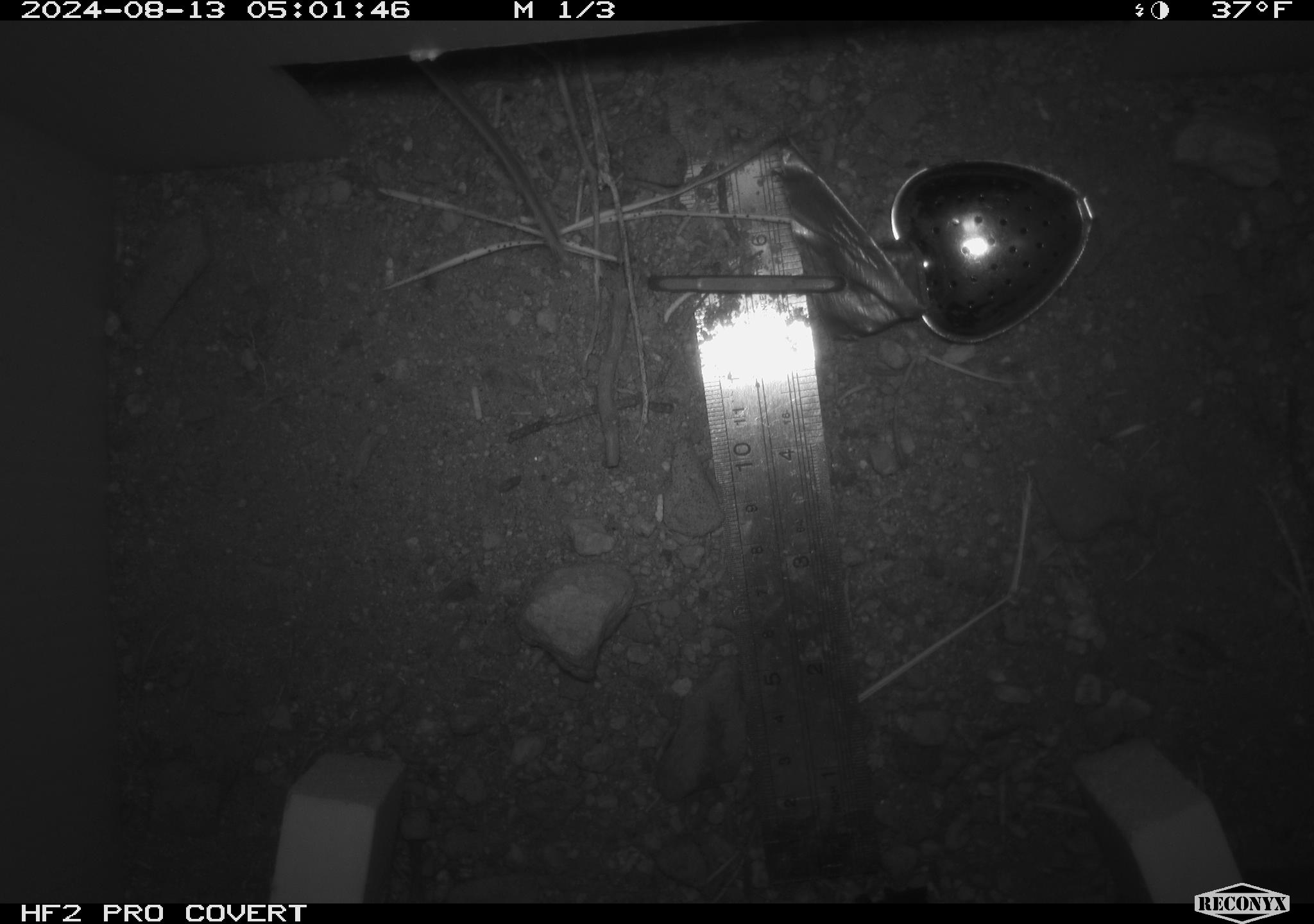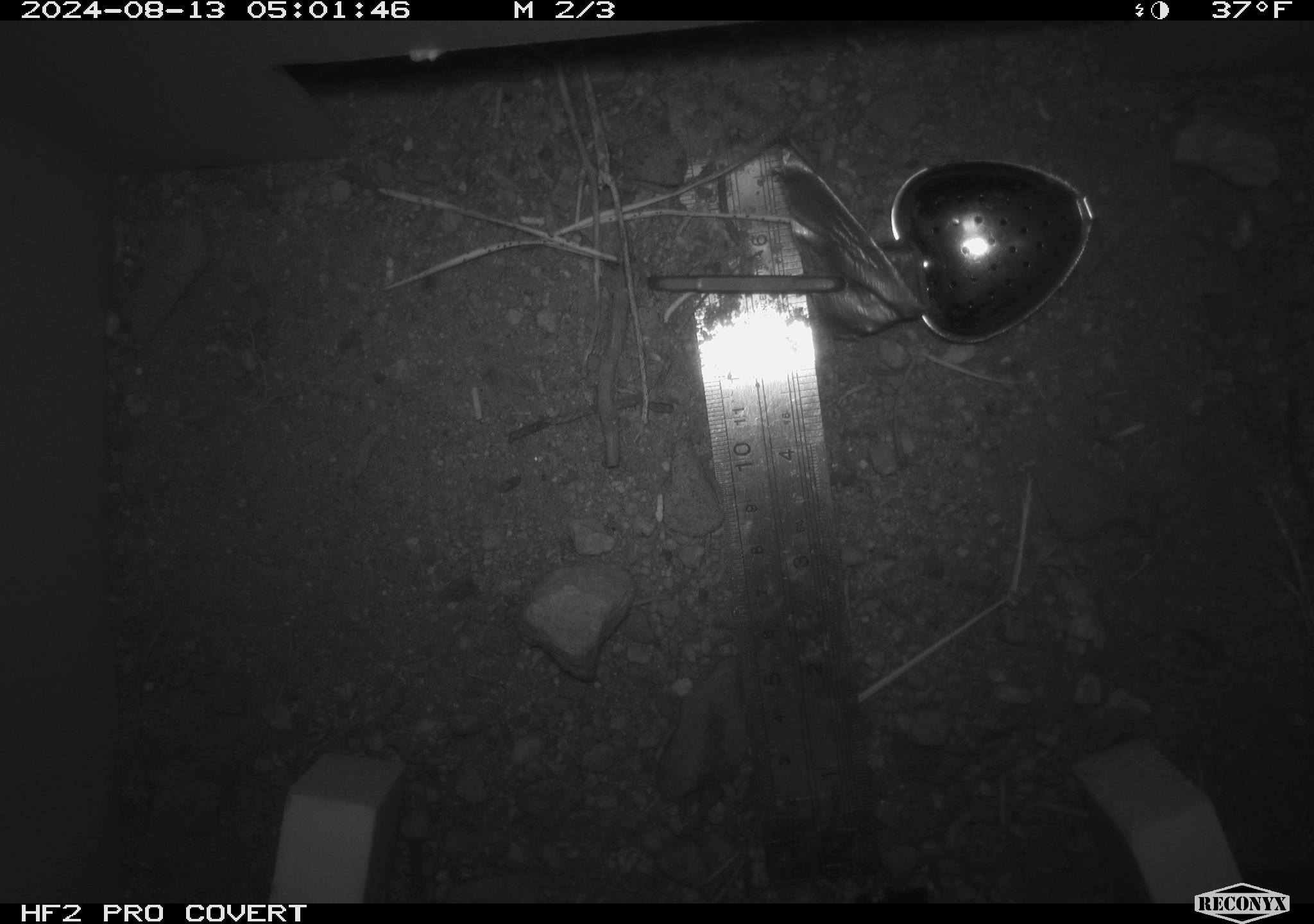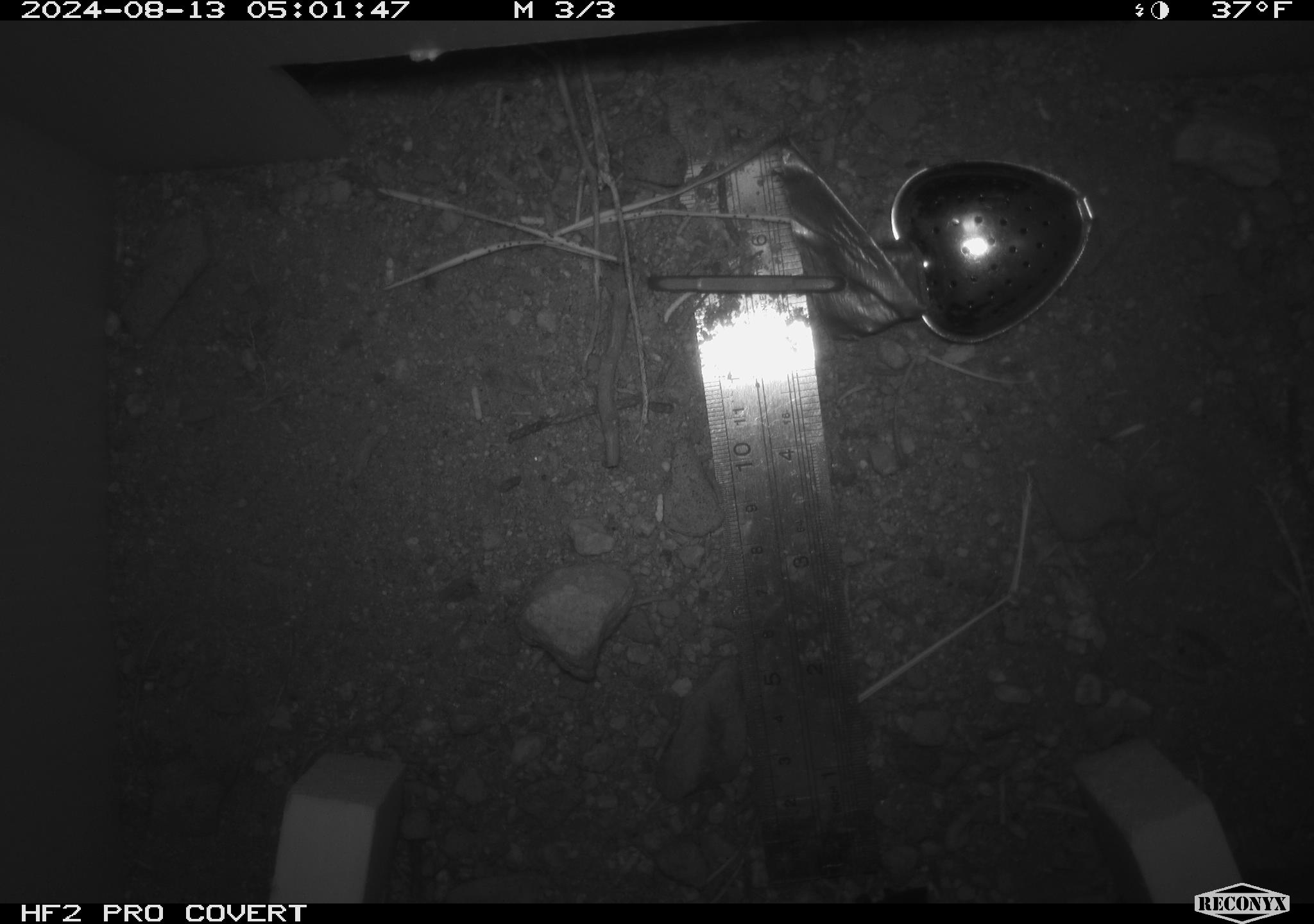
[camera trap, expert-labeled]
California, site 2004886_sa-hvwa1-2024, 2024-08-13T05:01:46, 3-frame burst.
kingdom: Animalia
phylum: Chordata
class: Mammalia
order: Rodentia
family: Sciuridae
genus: Neotamias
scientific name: Neotamias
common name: western chipmunks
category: neotamias species